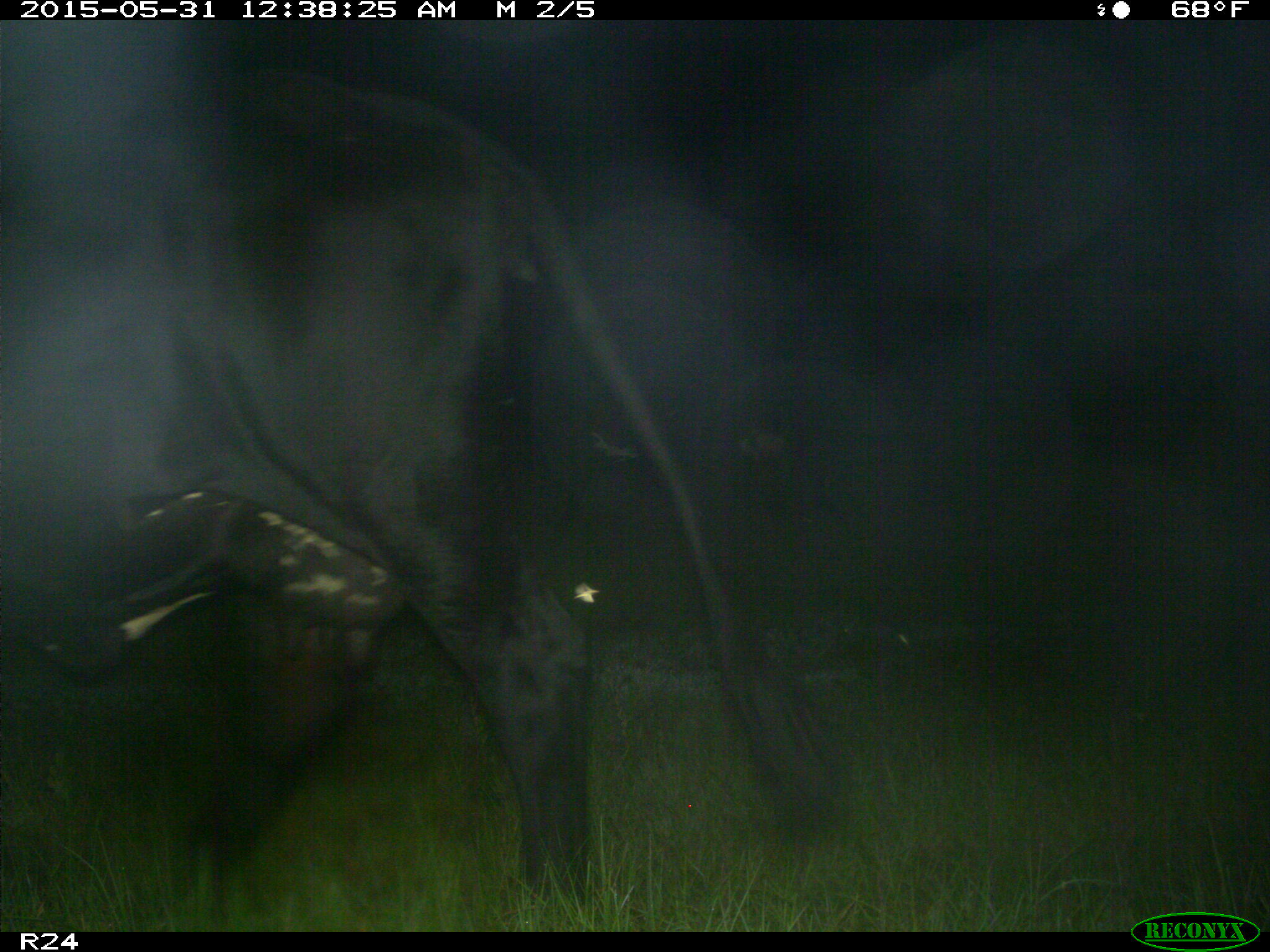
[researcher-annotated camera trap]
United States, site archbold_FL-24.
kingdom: Animalia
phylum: Chordata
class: Mammalia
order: Artiodactyla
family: Bovidae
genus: Bos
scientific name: Bos taurus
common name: domestic cow